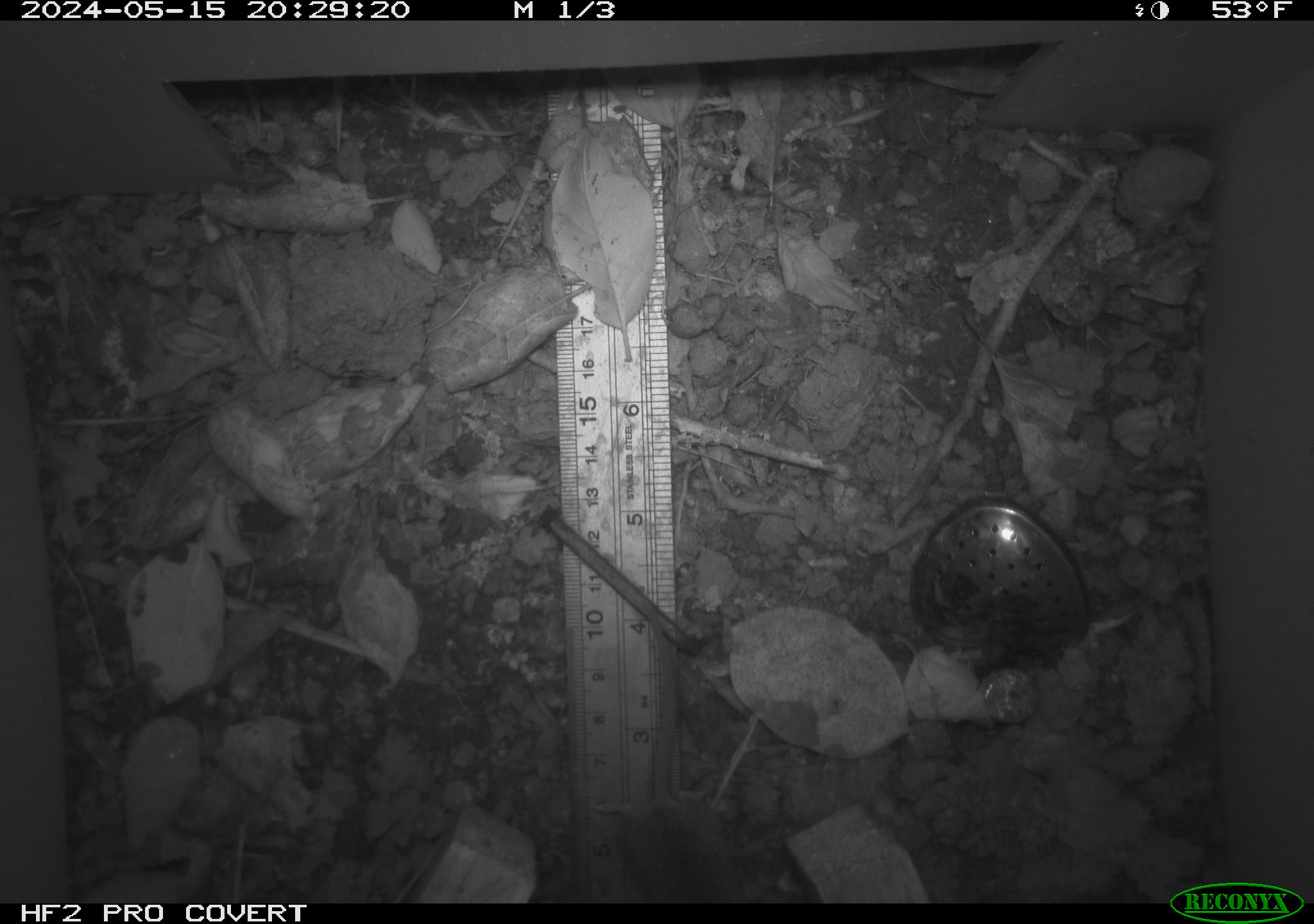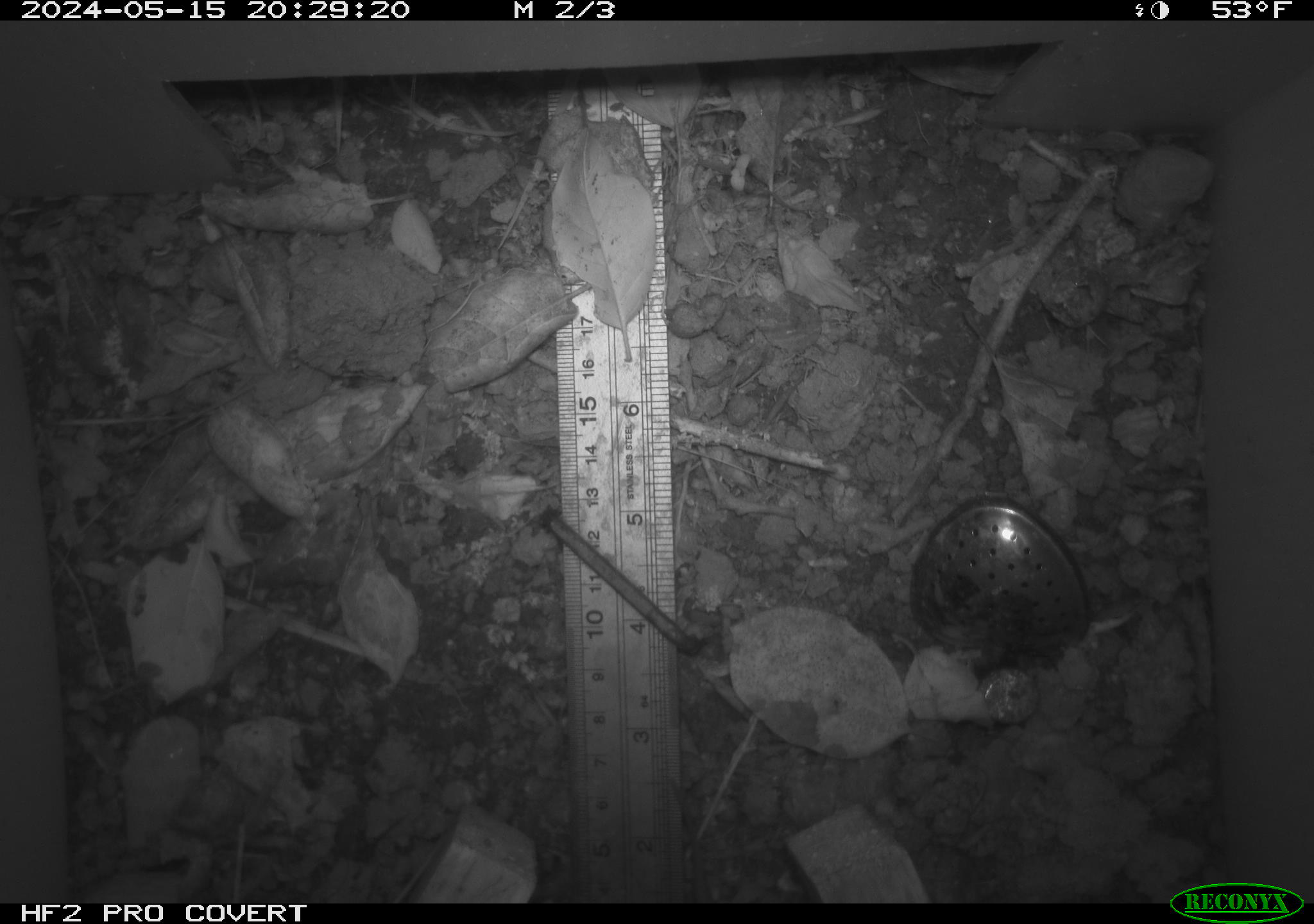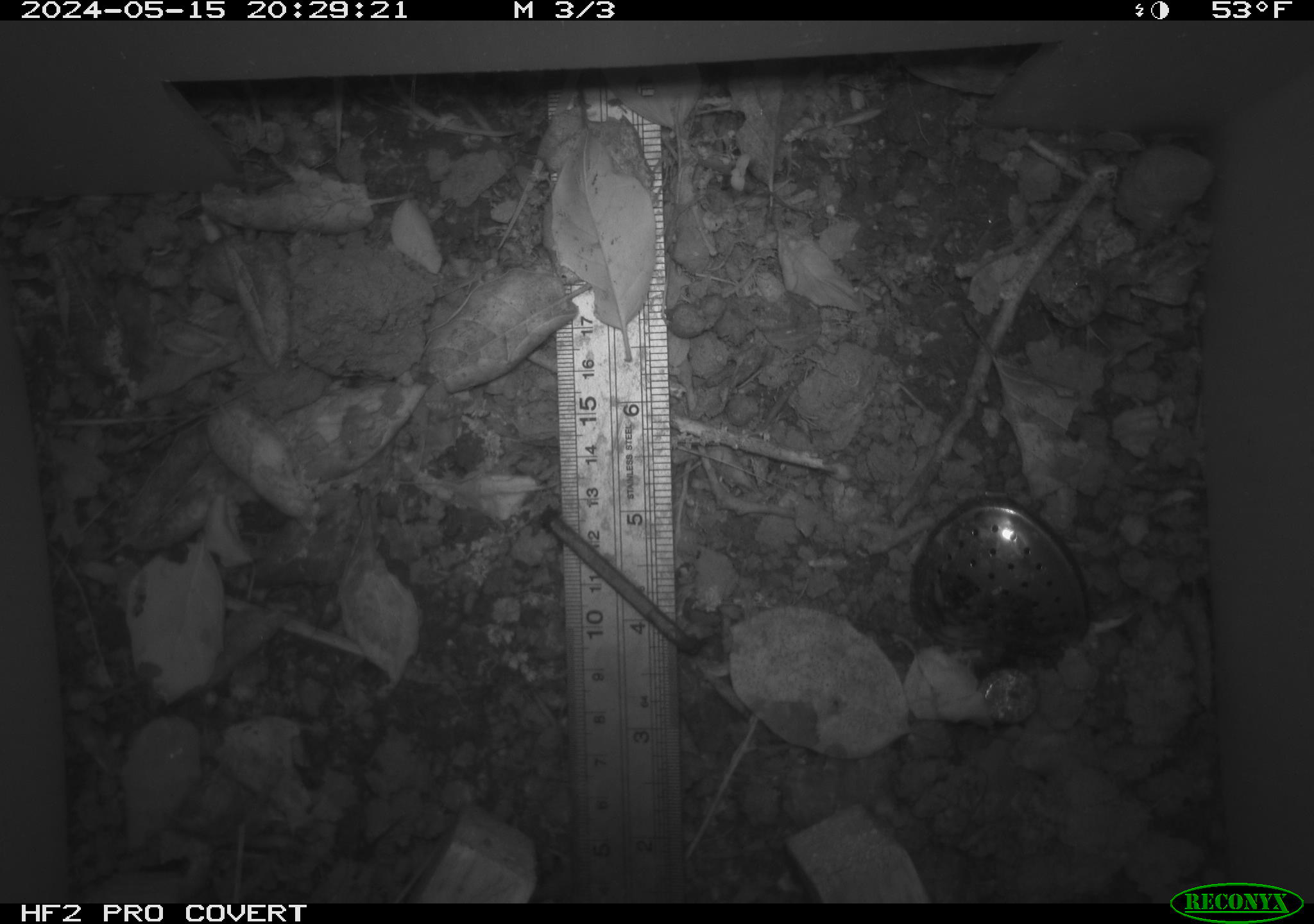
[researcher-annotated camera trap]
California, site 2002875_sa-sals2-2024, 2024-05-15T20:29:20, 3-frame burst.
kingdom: Animalia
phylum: Chordata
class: Mammalia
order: Rodentia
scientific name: Rodentia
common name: rodent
Rodent (Rodentia).